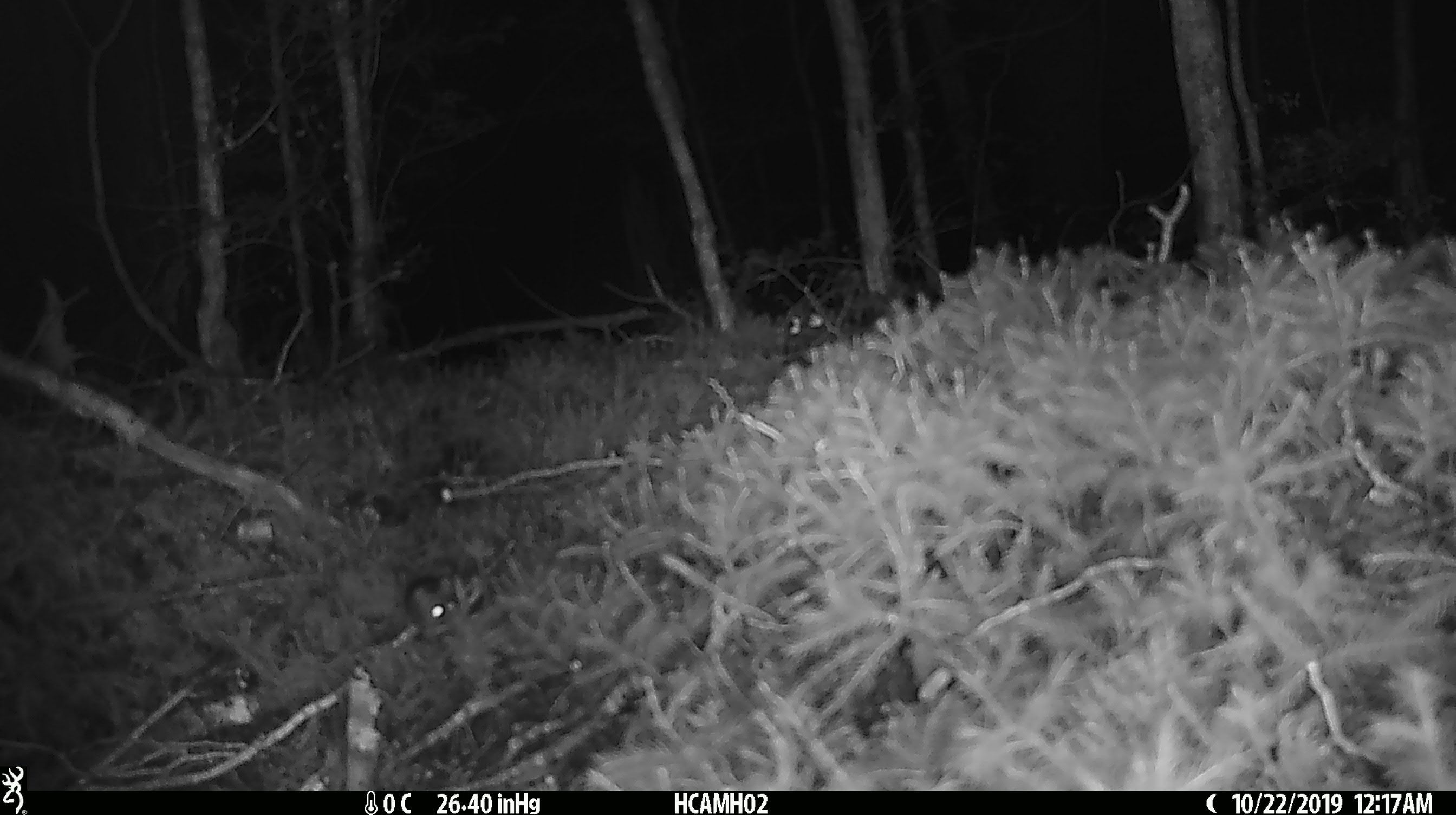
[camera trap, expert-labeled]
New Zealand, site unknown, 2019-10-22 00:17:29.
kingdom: Animalia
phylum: Chordata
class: Mammalia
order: Rodentia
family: Muridae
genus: Mus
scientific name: Mus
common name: mouse